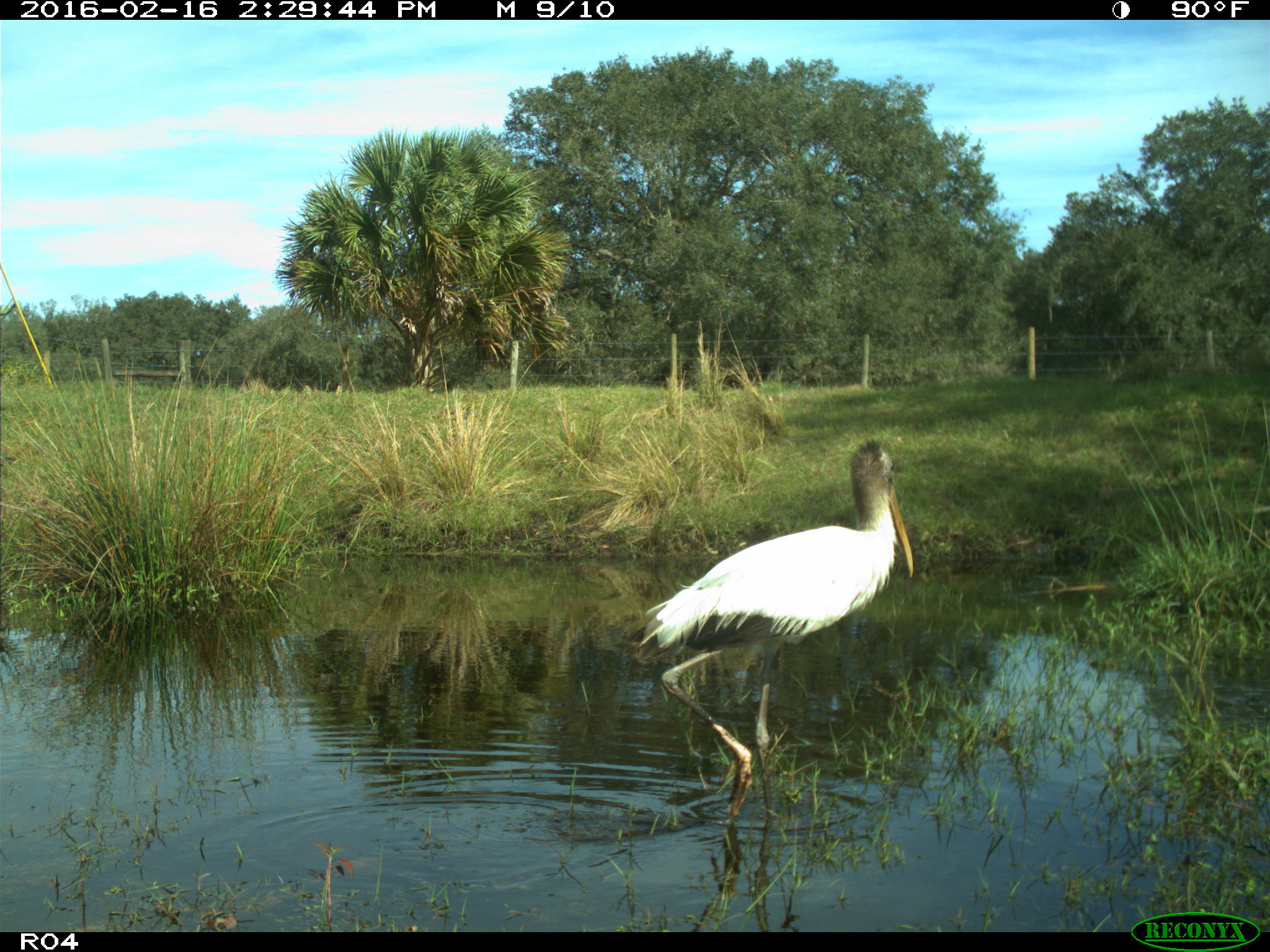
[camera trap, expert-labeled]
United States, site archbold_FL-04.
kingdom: Animalia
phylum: Chordata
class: Aves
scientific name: Aves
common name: birds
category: unidentified bird